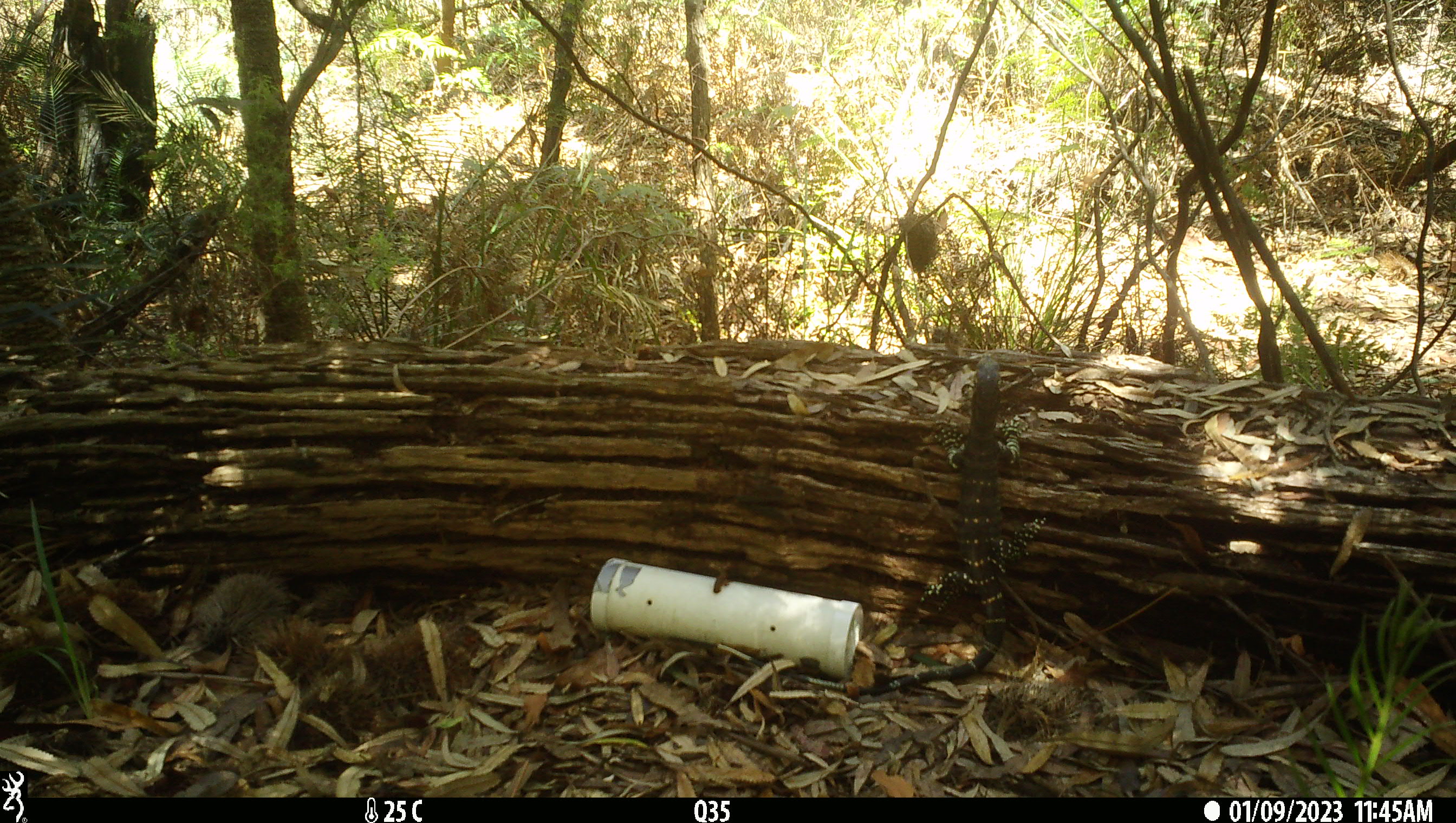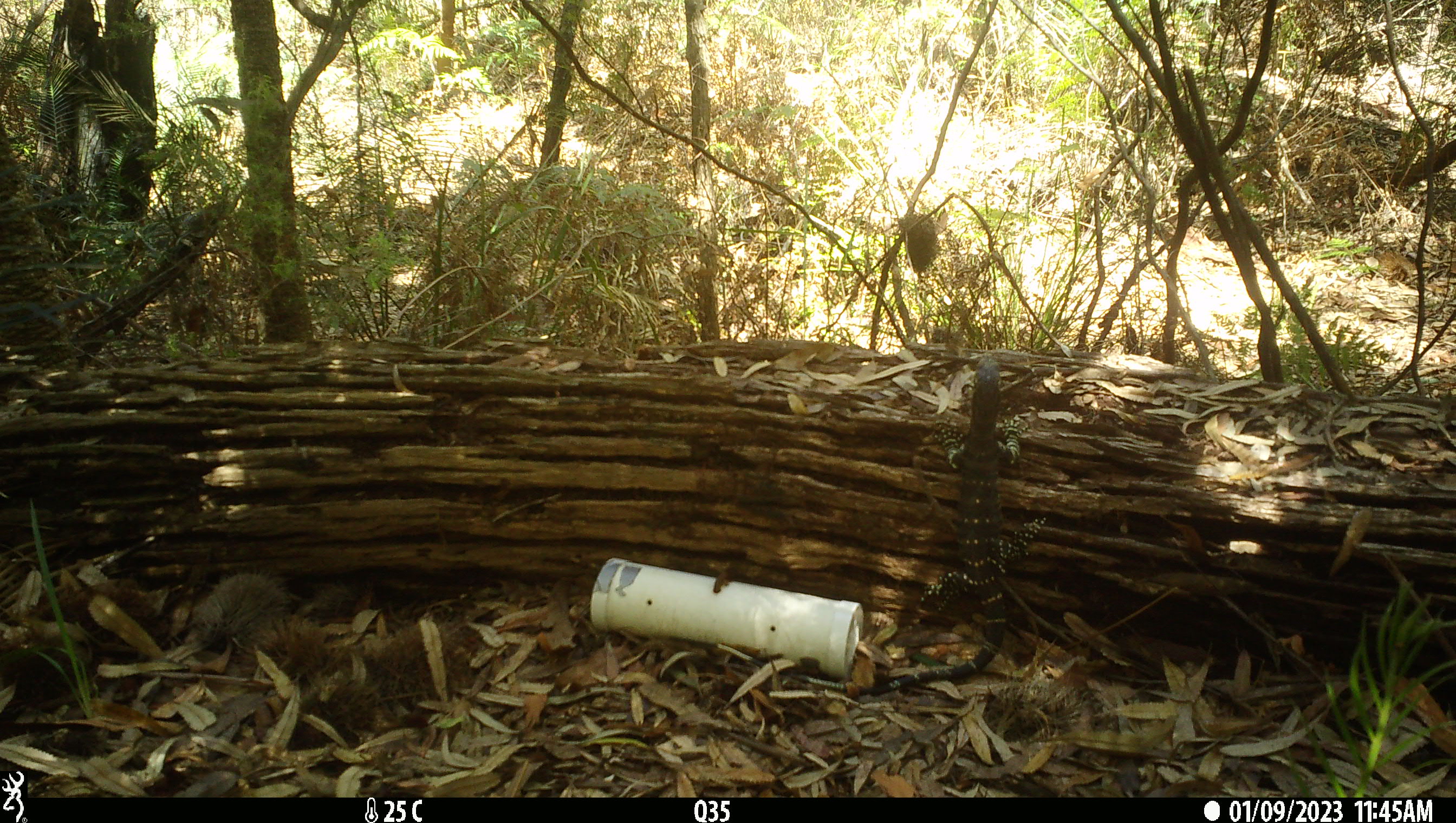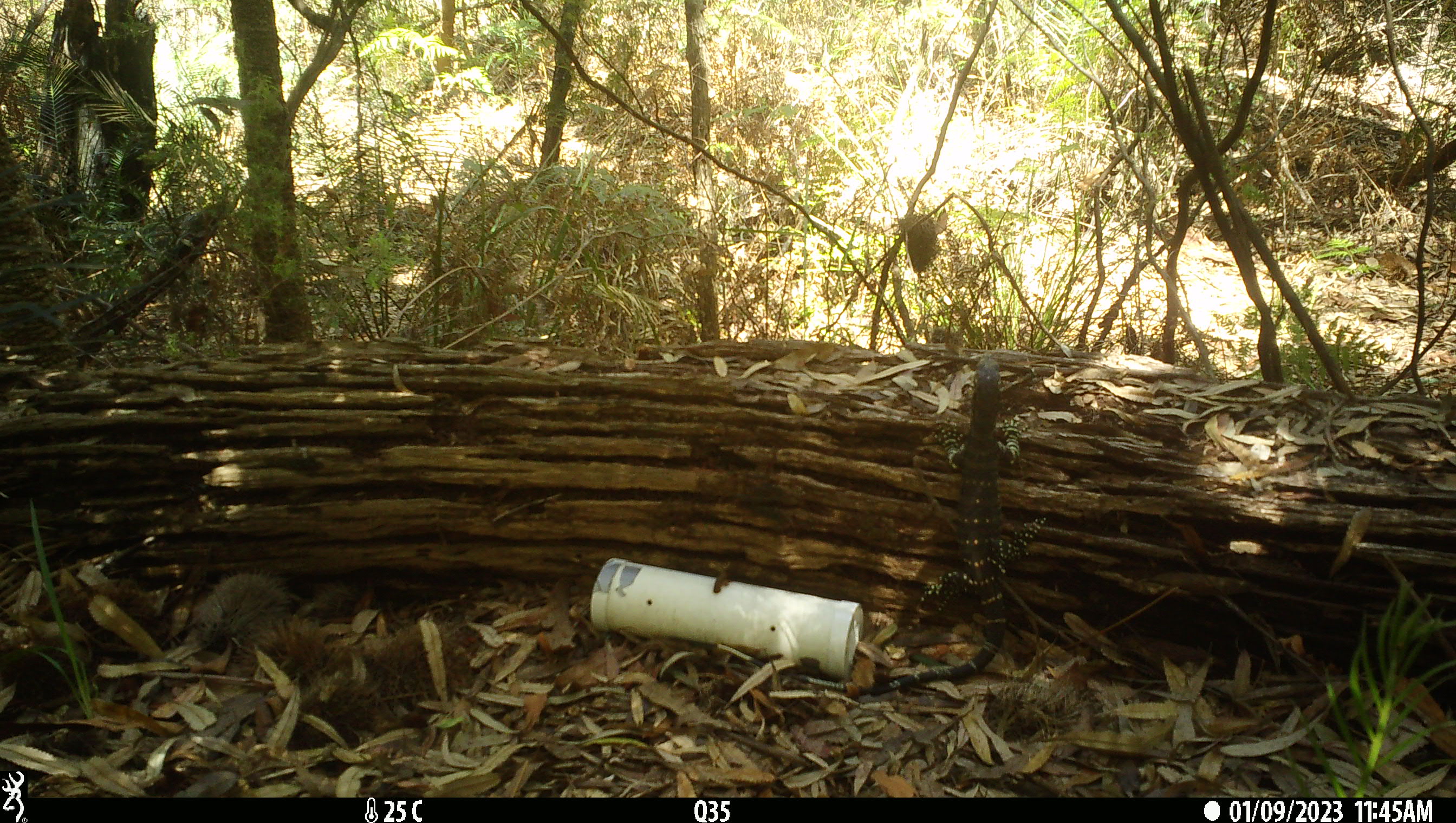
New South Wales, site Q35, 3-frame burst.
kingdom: Animalia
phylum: Chordata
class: Reptilia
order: Squamata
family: Varanidae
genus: Varanus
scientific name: Varanus varius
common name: lace monitor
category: goanna